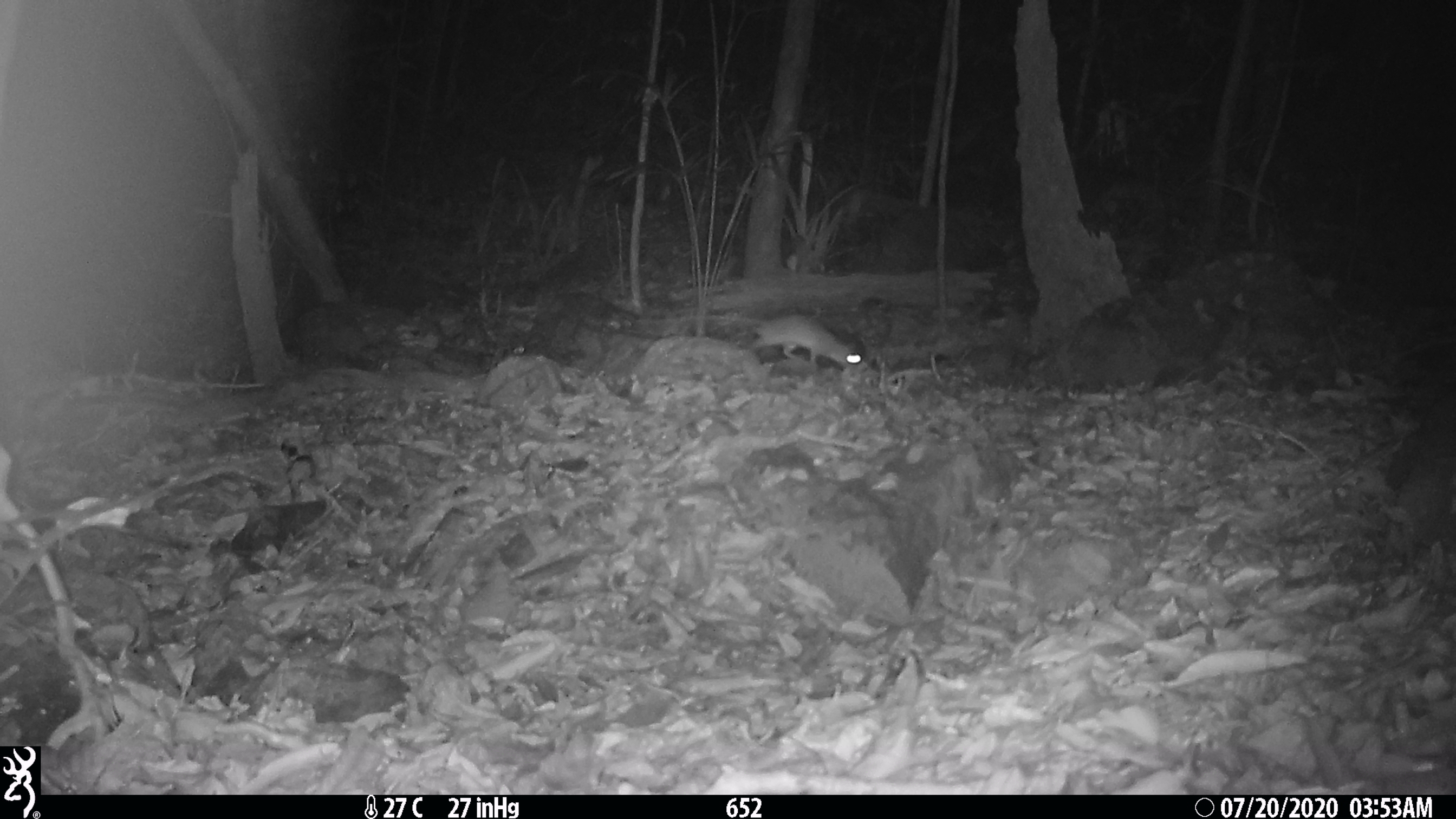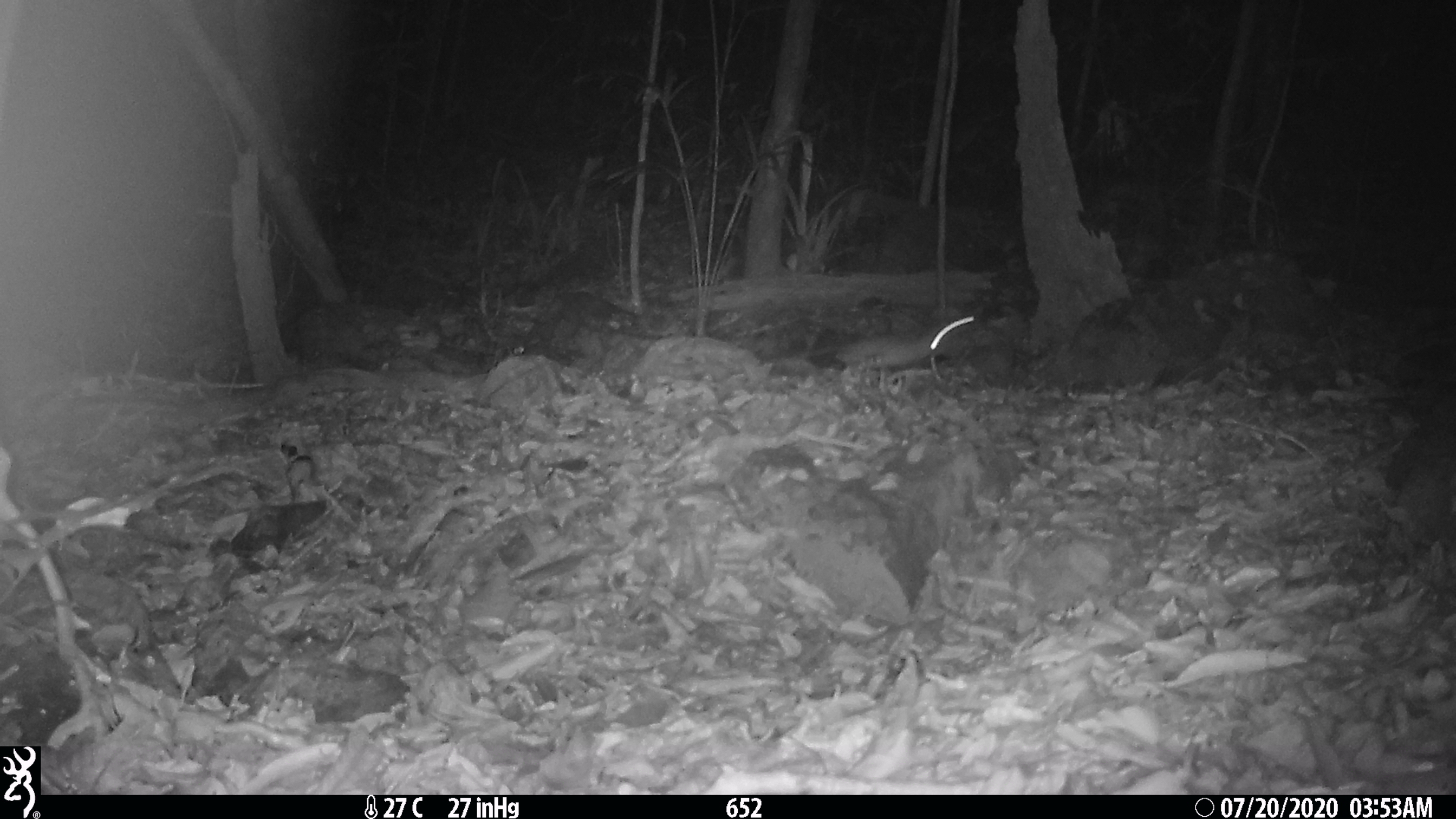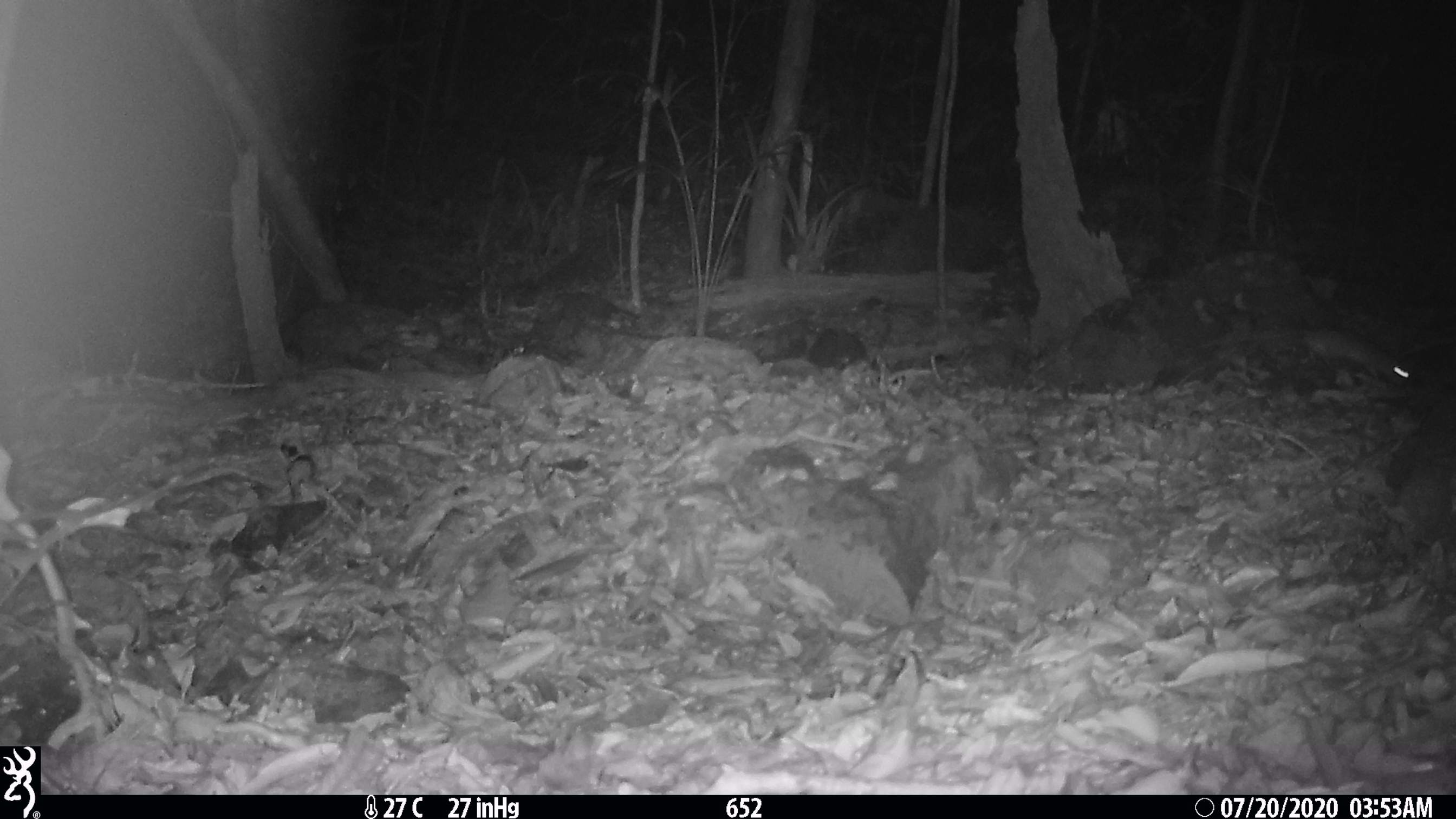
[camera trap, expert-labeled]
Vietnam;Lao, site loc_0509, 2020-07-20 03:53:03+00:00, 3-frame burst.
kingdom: Animalia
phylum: Chordata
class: Mammalia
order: Rodentia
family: Muridae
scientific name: Muridae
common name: old-world mice and rats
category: unidentified murid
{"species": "unidentified murid (old-world mice and rats) (Muridae)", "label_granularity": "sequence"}